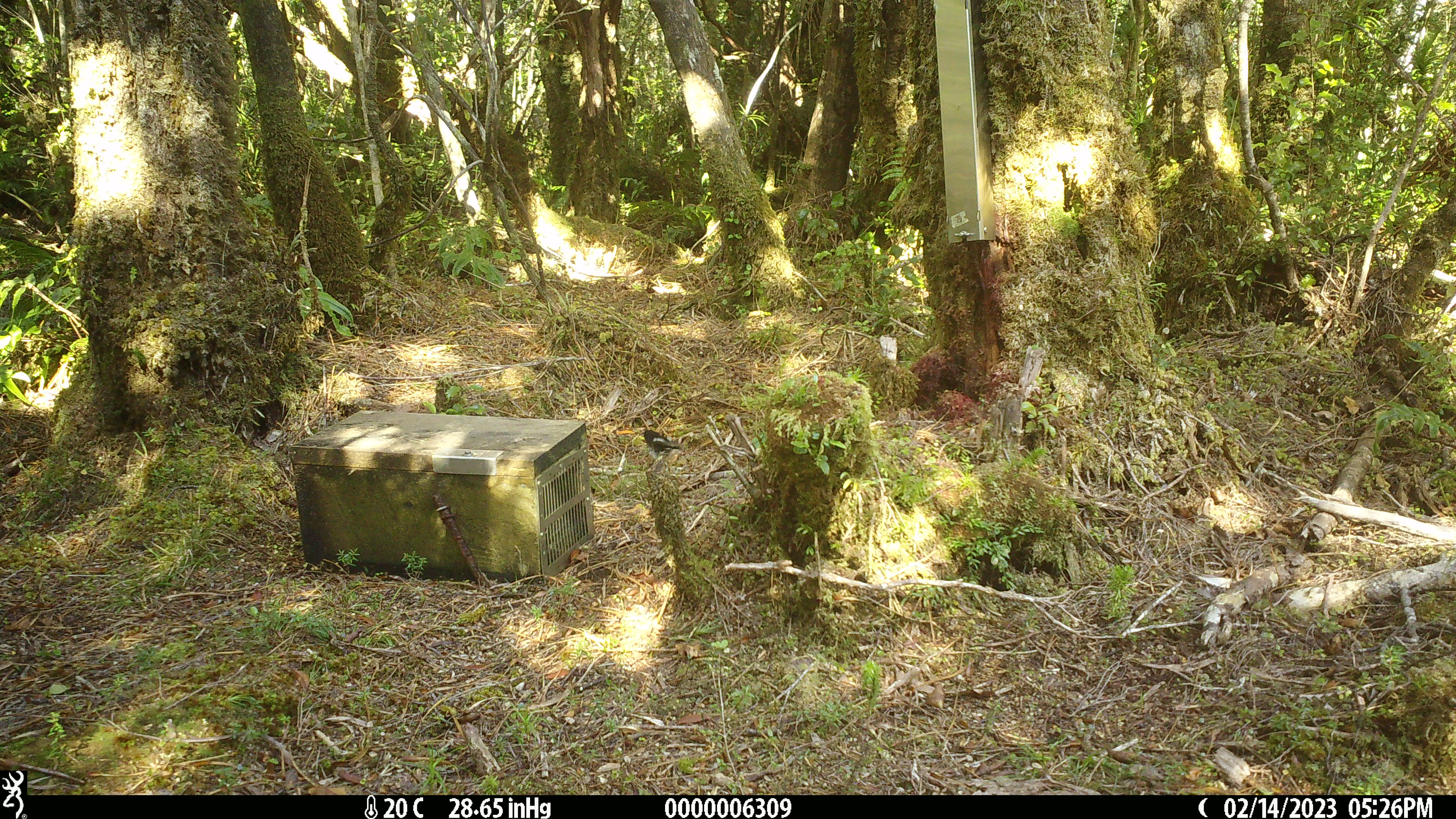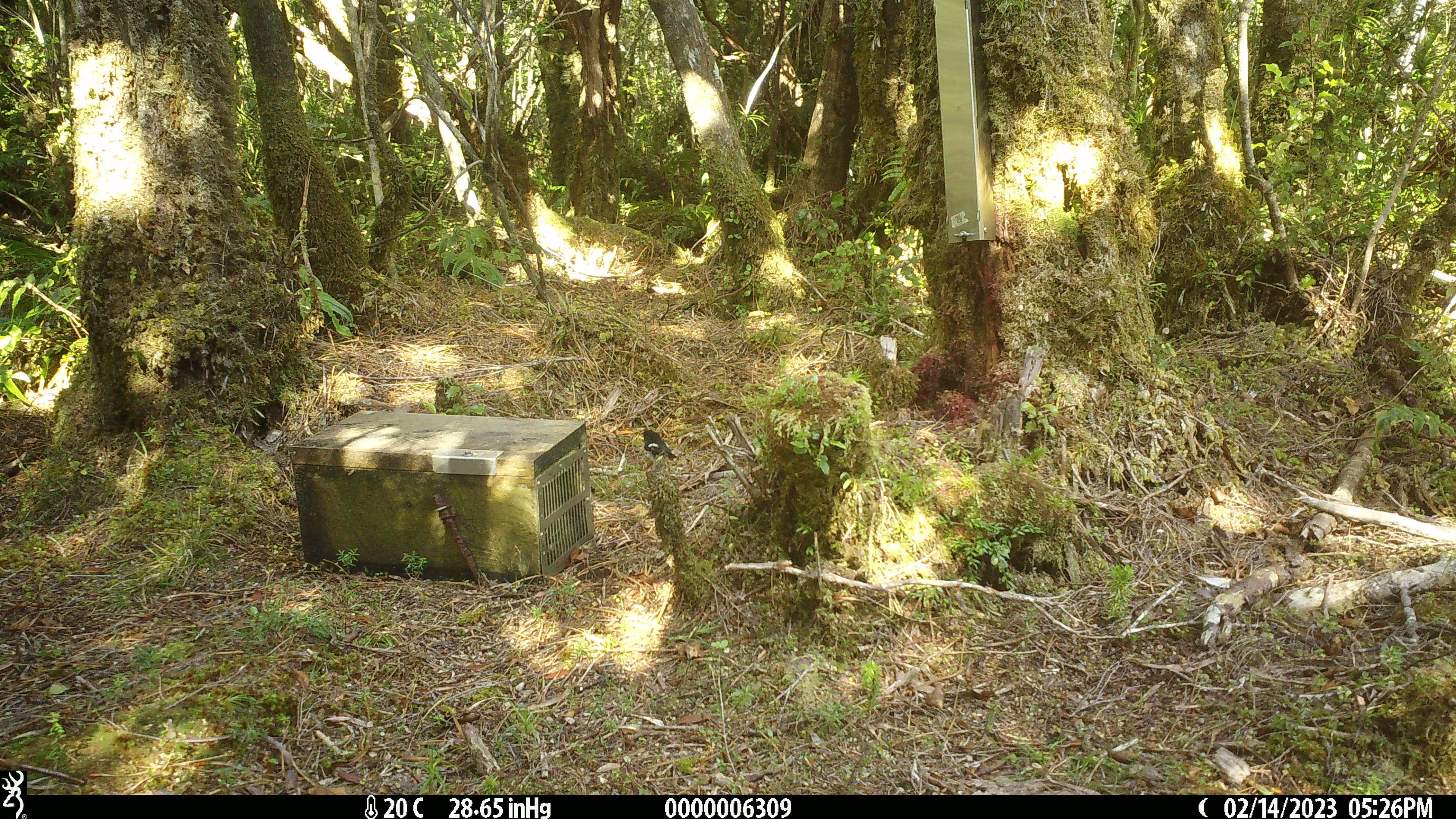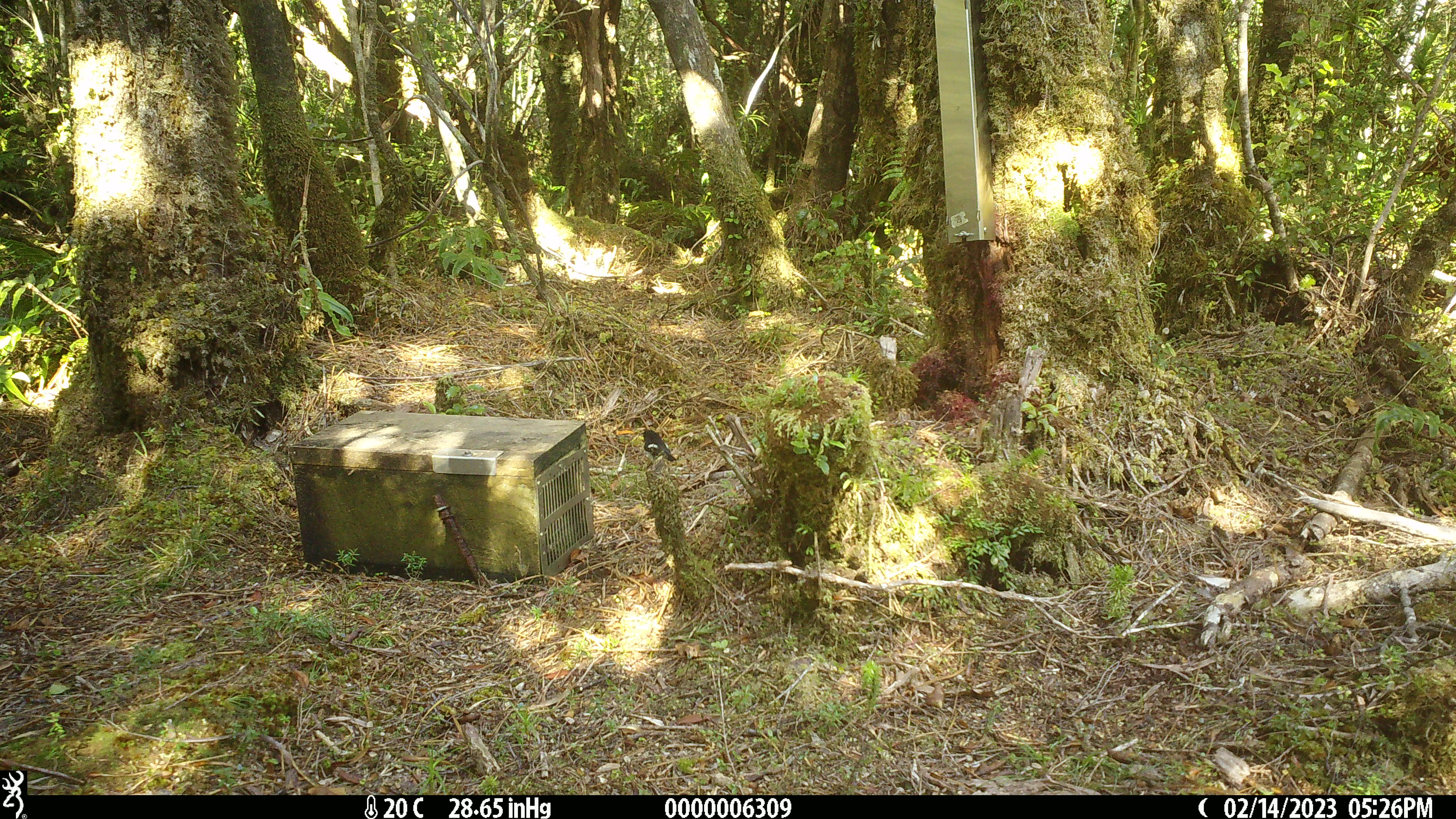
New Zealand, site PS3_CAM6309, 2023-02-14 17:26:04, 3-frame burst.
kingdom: Animalia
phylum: Chordata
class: Aves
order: Passeriformes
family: Petroicidae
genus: Petroica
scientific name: Petroica macrocephala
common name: tomtit